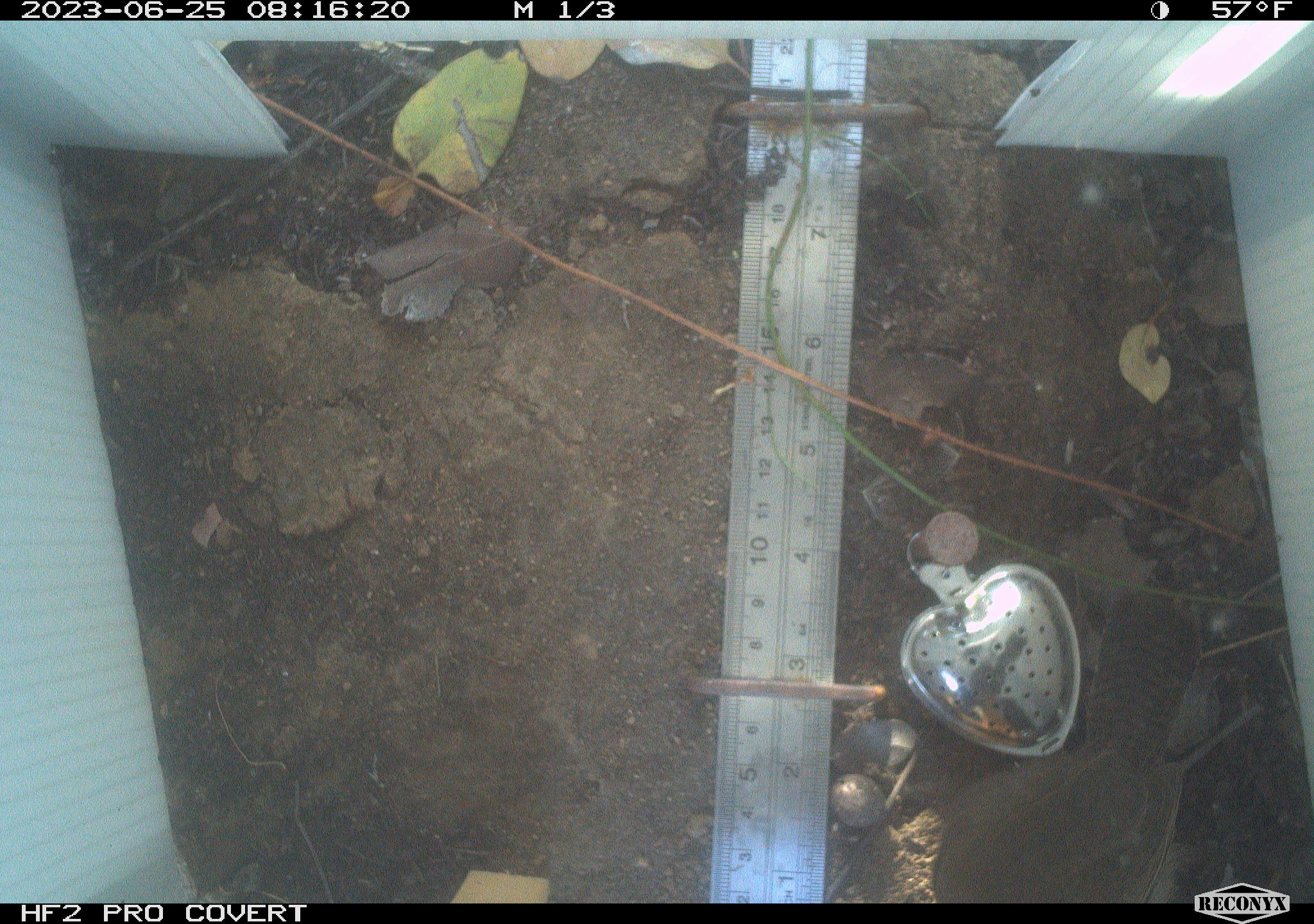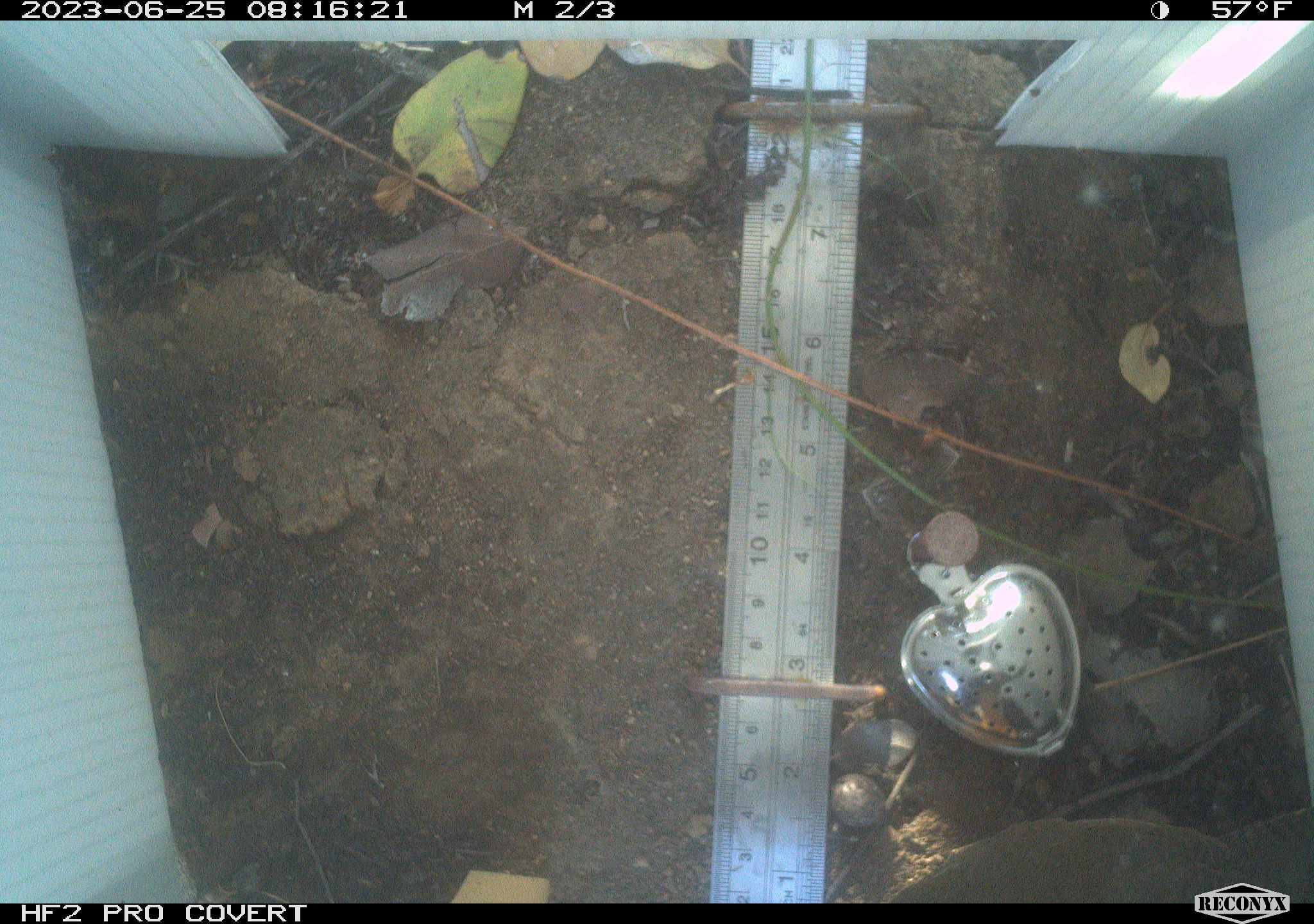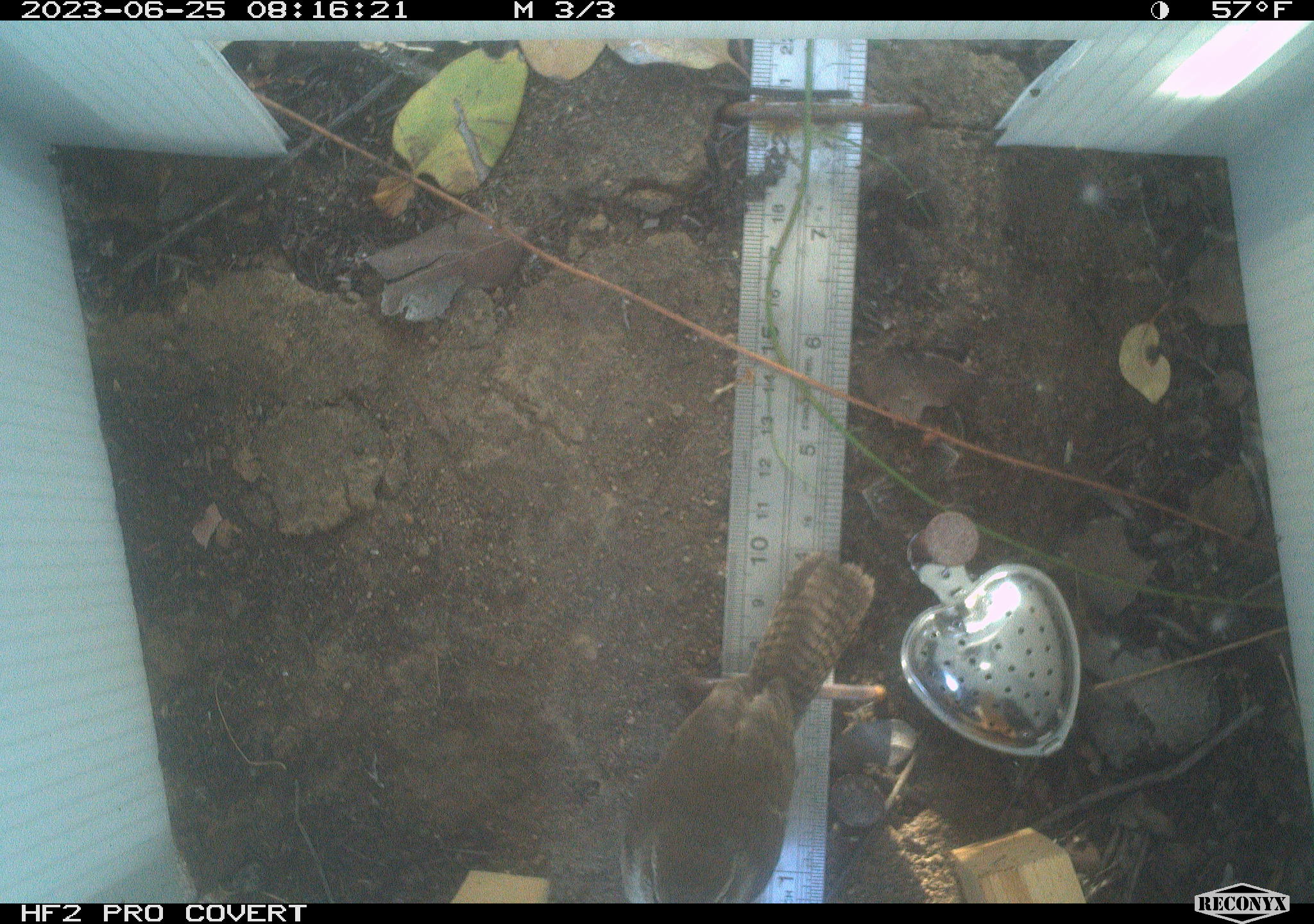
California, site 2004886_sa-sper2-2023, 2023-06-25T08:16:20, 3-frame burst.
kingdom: Animalia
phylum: Chordata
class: Aves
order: Passeriformes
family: Troglodytidae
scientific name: Troglodytidae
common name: wren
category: troglodytidae family